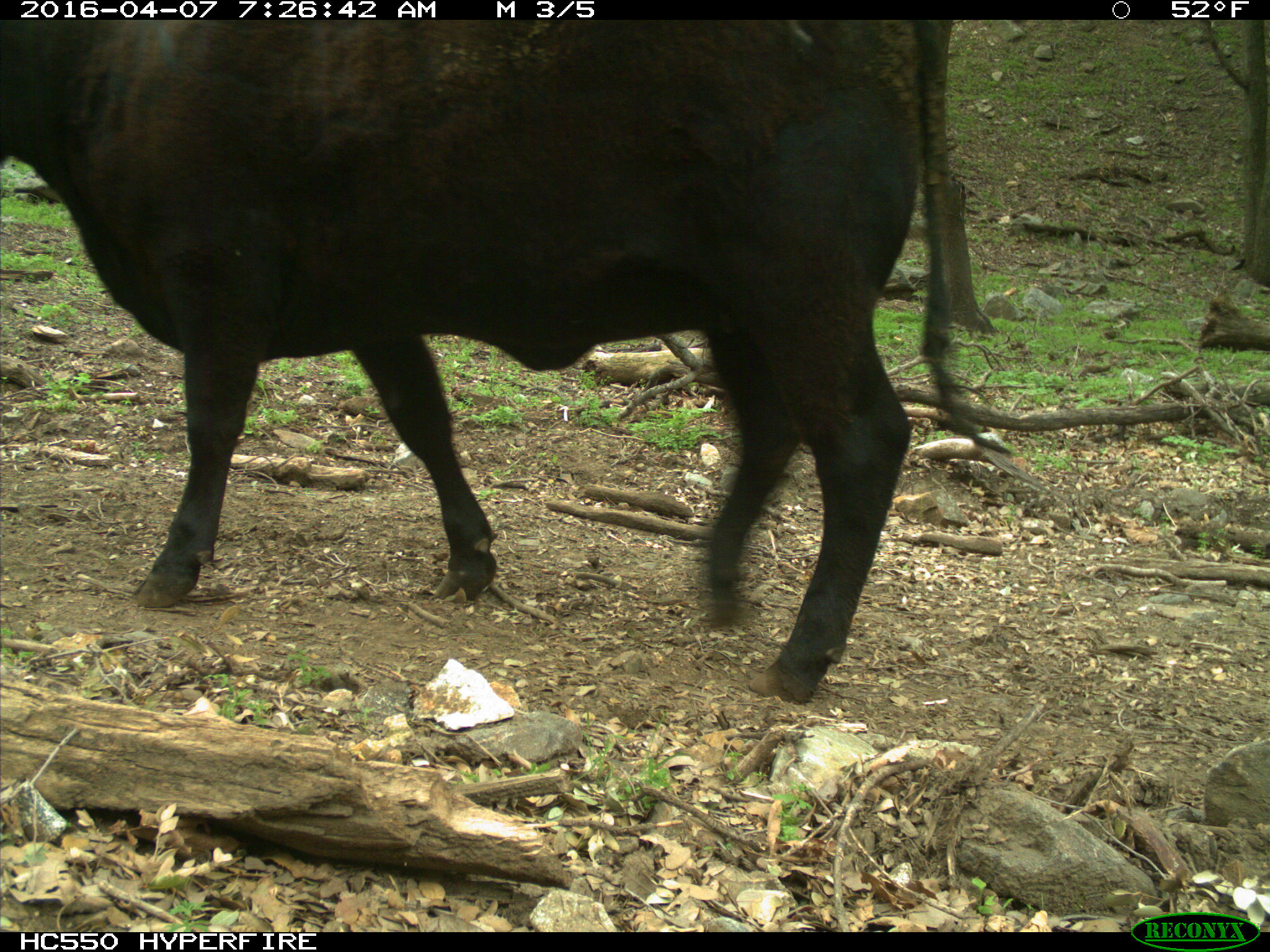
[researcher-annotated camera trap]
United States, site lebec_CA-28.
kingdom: Animalia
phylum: Chordata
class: Mammalia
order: Artiodactyla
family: Bovidae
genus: Bos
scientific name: Bos taurus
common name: domestic cow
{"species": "Bos taurus (domestic cow)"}